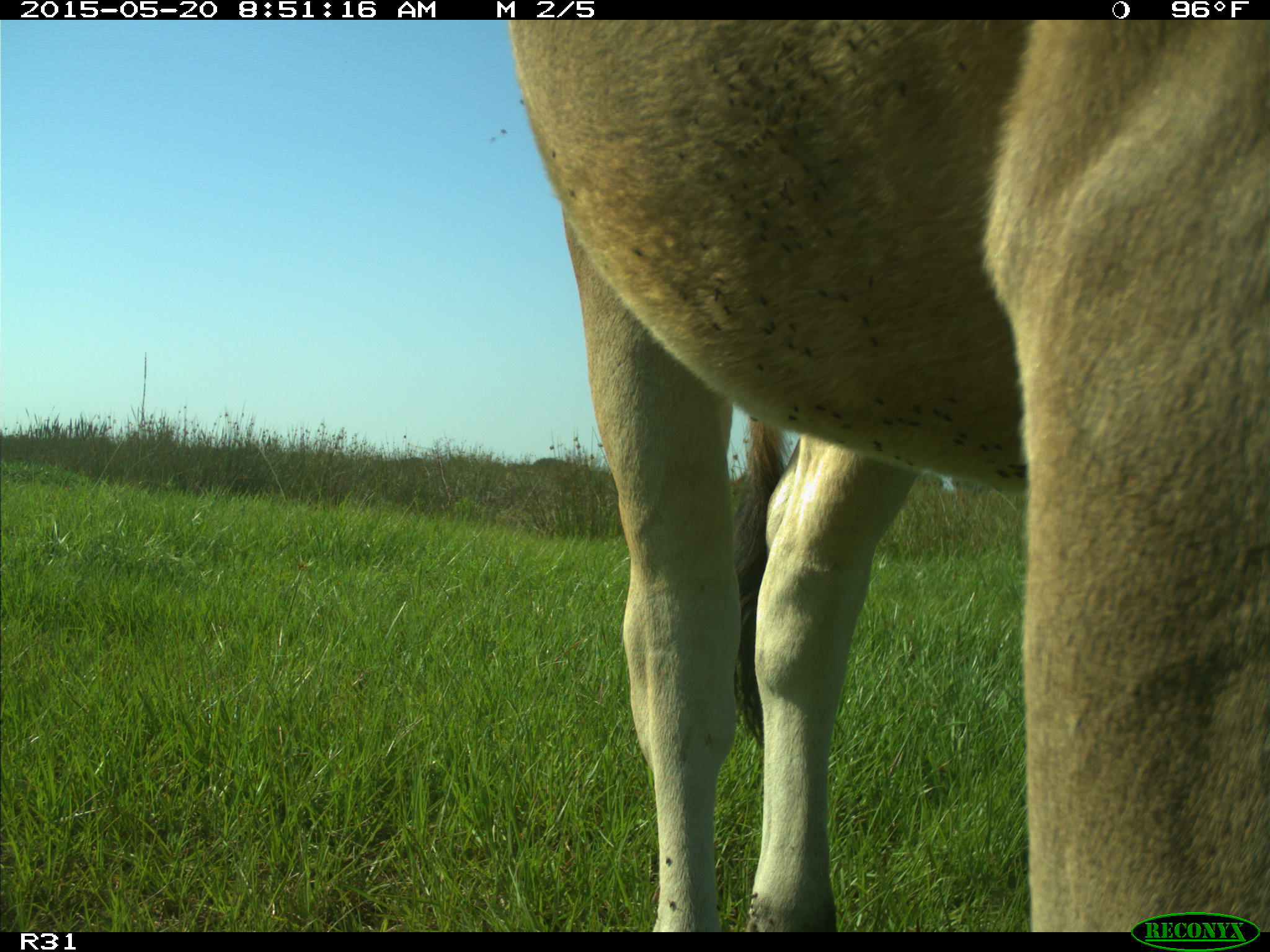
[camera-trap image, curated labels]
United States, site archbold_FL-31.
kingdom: Animalia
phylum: Chordata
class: Mammalia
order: Artiodactyla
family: Bovidae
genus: Bos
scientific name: Bos taurus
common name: domestic cow